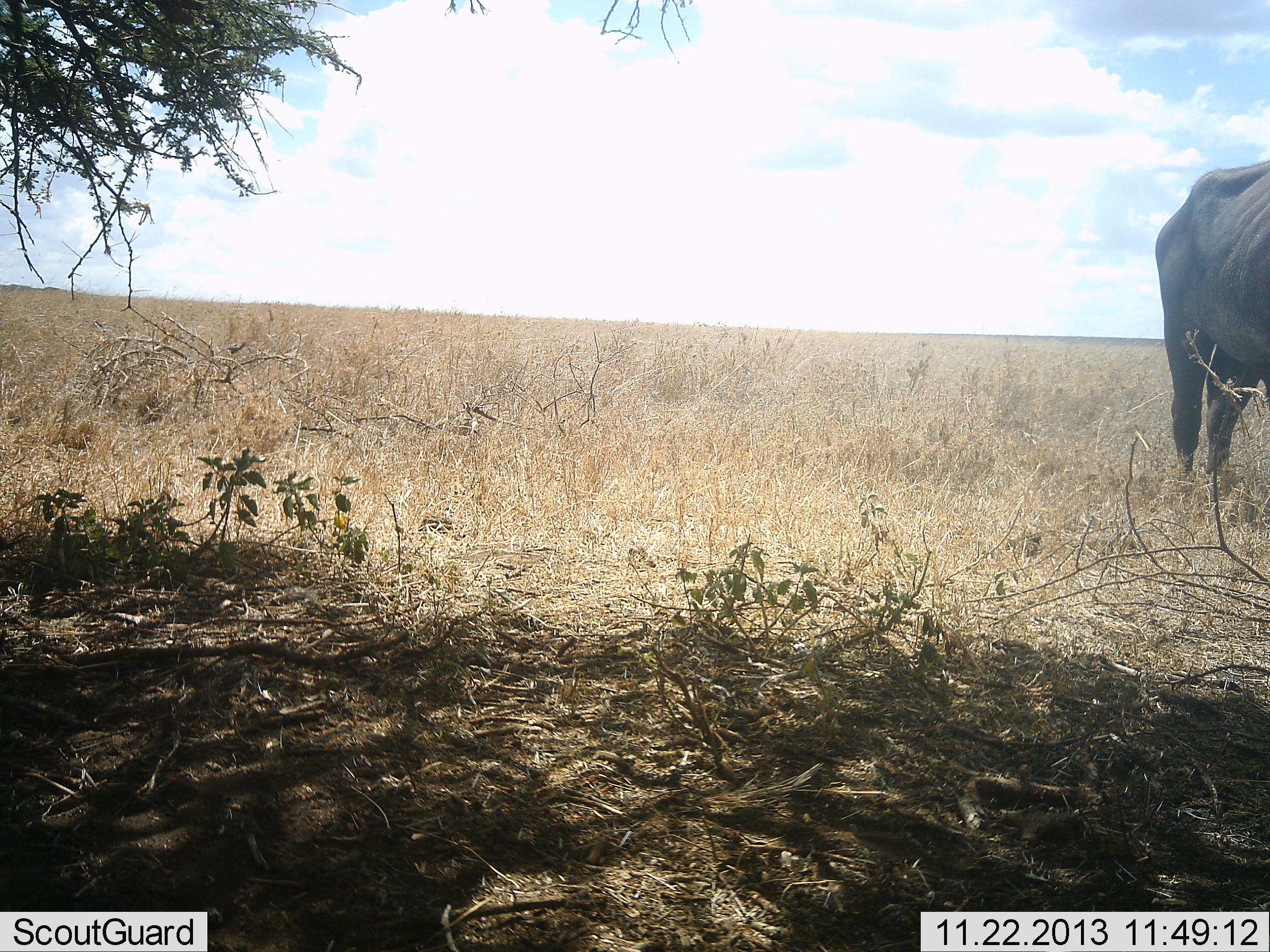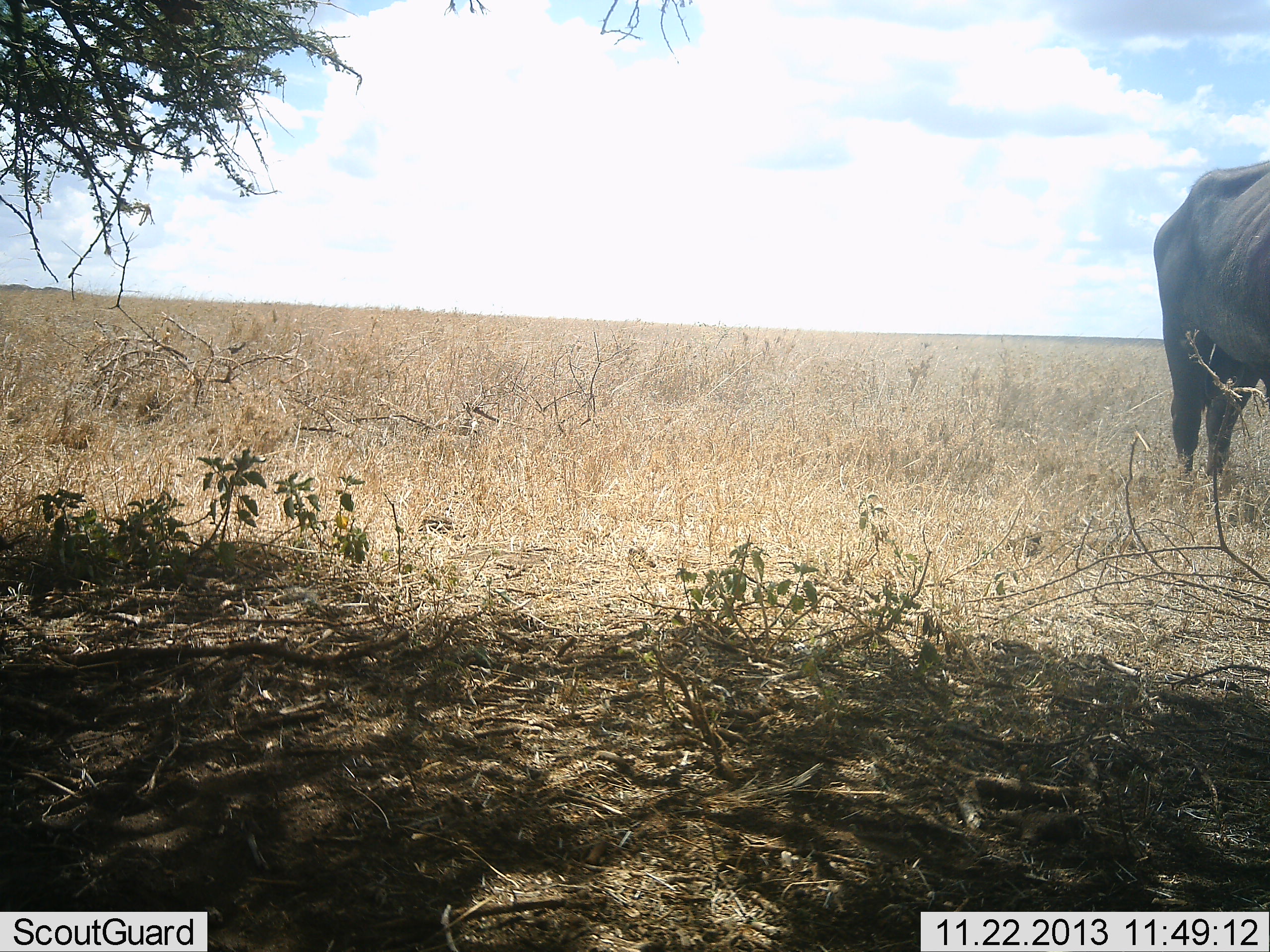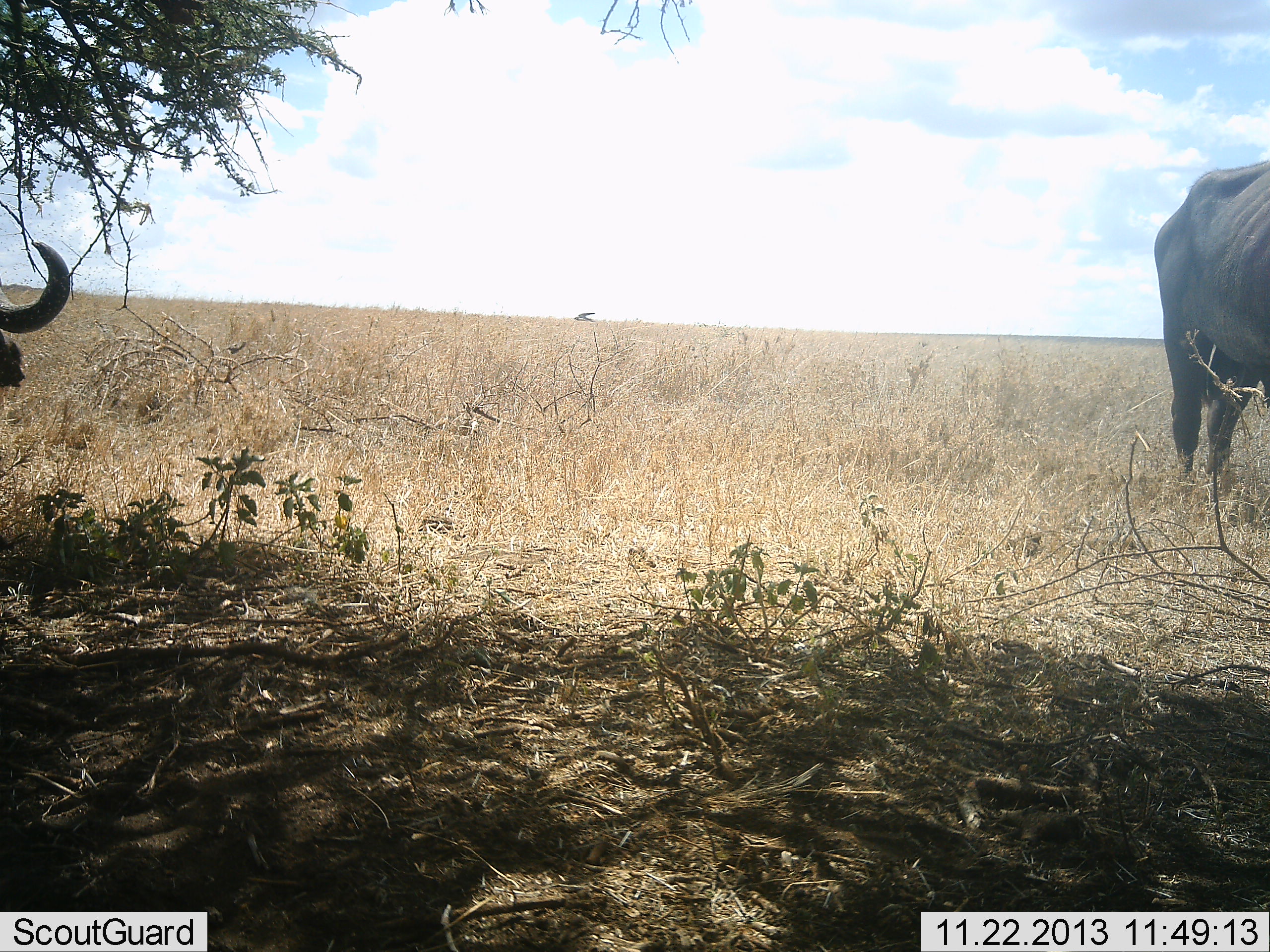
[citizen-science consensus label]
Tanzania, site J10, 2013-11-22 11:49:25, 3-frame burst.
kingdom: Animalia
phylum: Chordata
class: Mammalia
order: Artiodactyla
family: Bovidae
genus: Syncerus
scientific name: Syncerus caffer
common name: cape buffalo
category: buffalo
Buffalo (cape buffalo) (Syncerus caffer), count 2. Behavior (volunteer vote fractions): standing 91%, resting 0%, moving 36%, interacting 0%. Young present (vote fraction): 0%. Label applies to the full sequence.